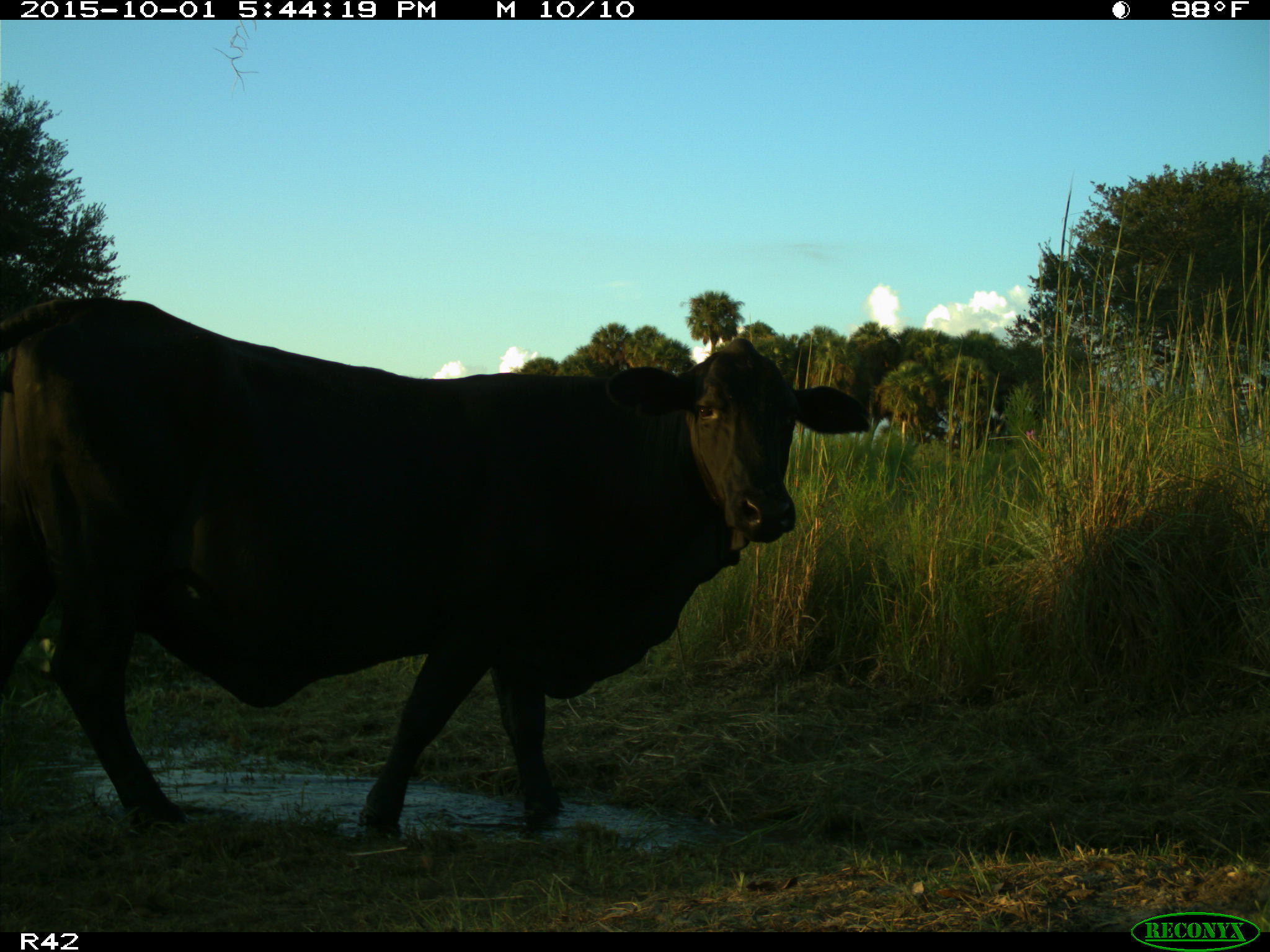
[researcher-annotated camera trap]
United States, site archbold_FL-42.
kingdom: Animalia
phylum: Chordata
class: Mammalia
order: Artiodactyla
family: Bovidae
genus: Bos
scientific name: Bos taurus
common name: domestic cow